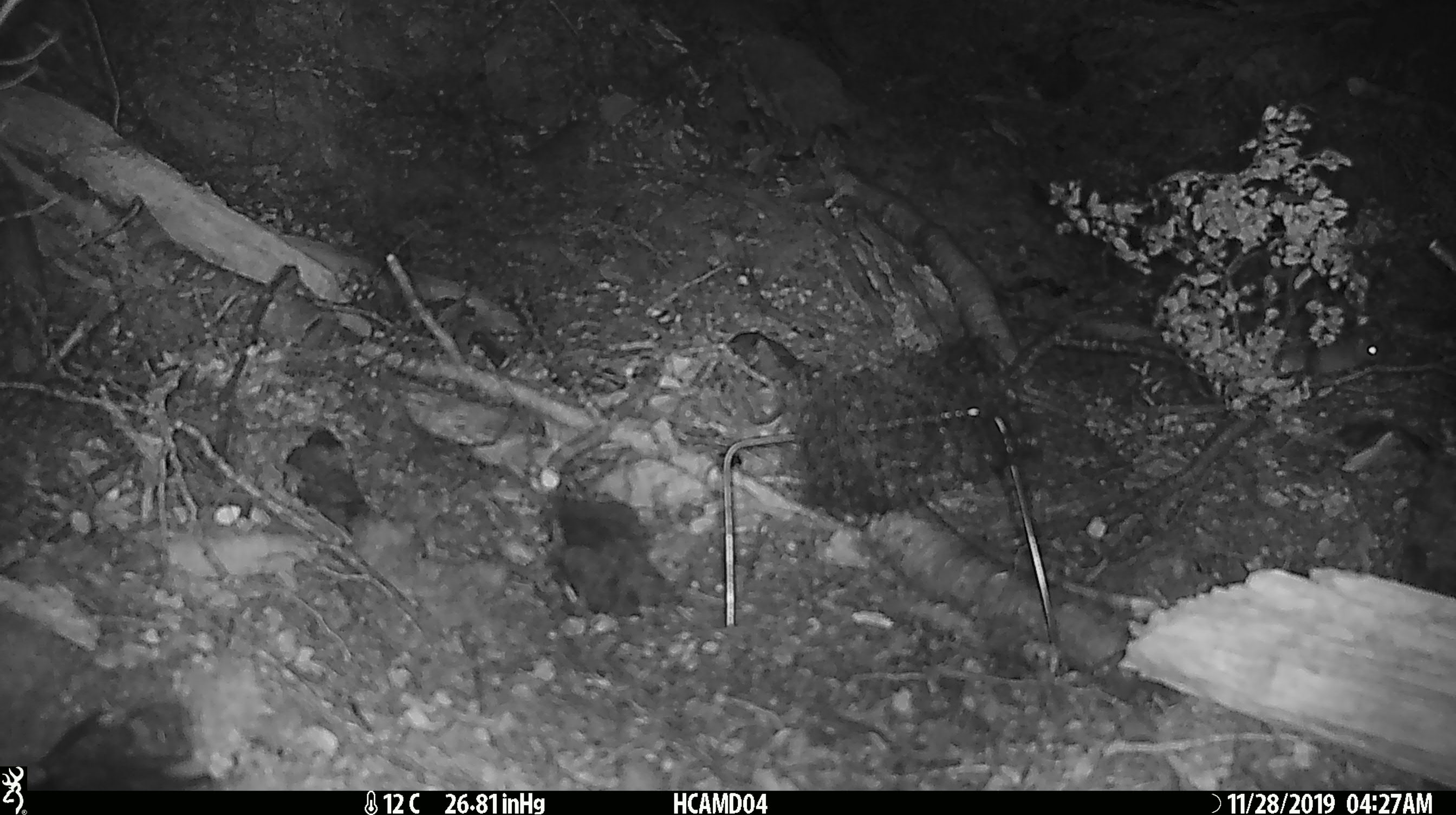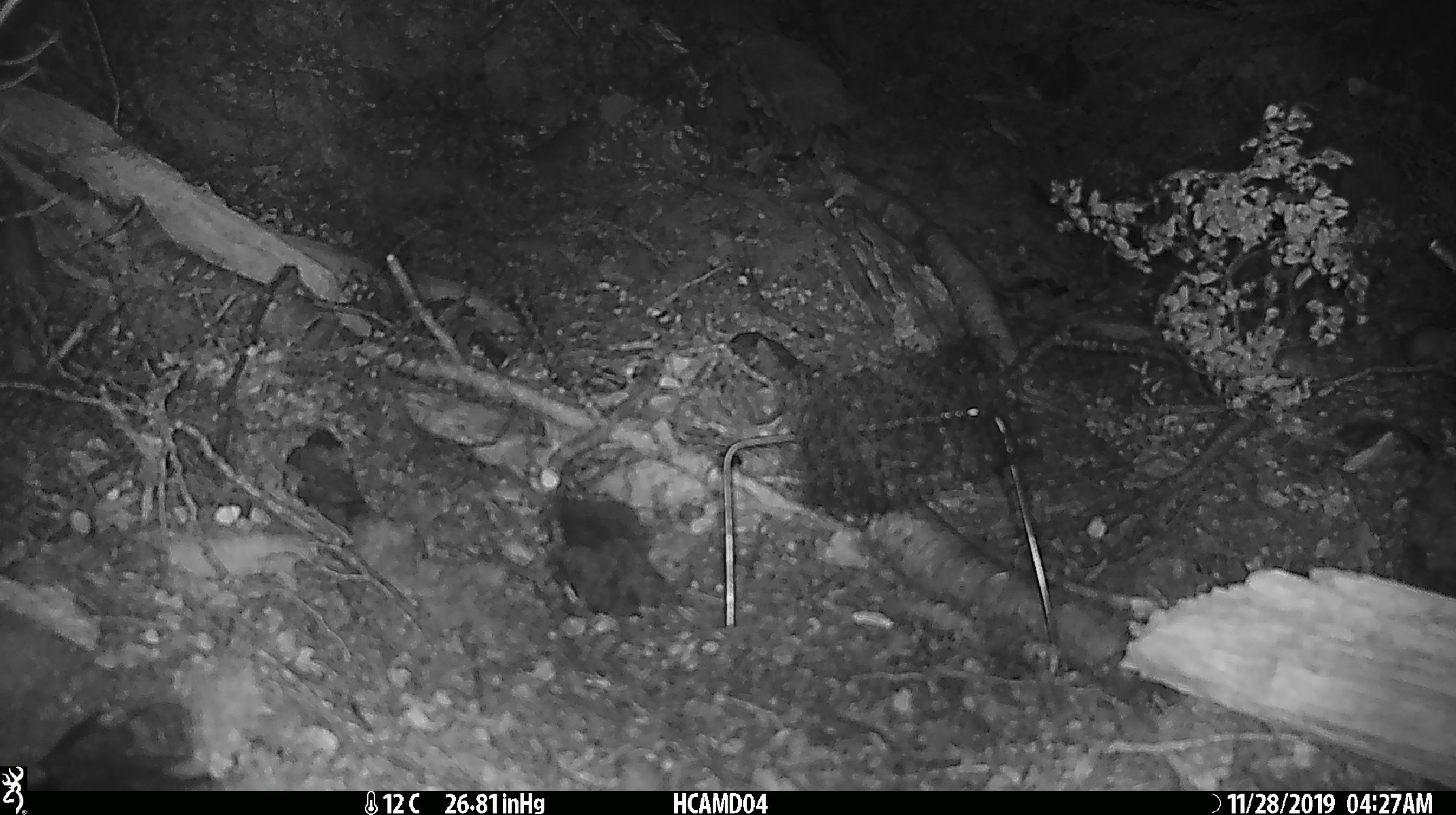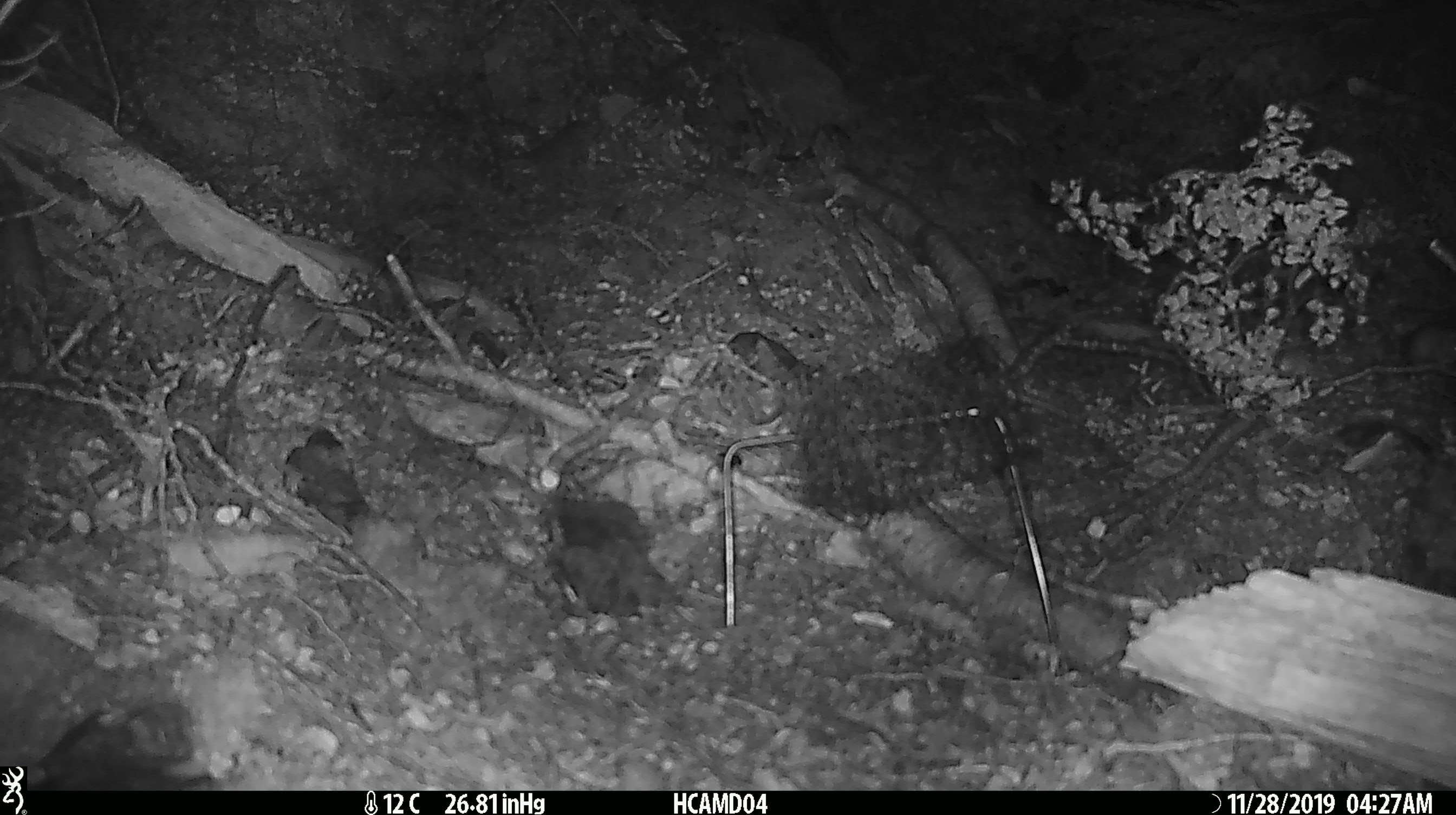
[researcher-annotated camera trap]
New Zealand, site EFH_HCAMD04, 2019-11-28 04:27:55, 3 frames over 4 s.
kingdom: Animalia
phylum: Chordata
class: Mammalia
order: Rodentia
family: Muridae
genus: Mus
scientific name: Mus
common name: mouse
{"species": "mouse (Mus)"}